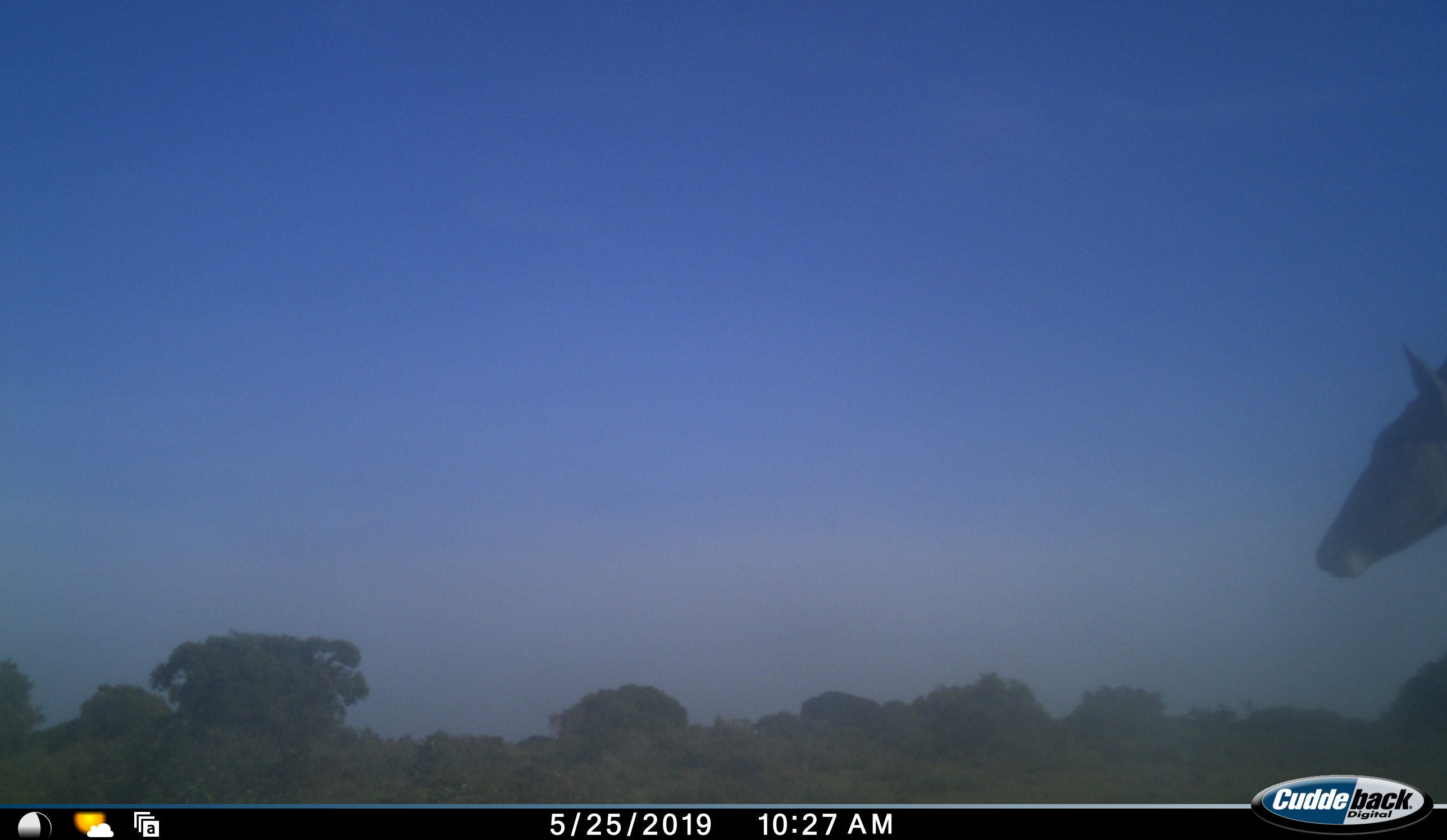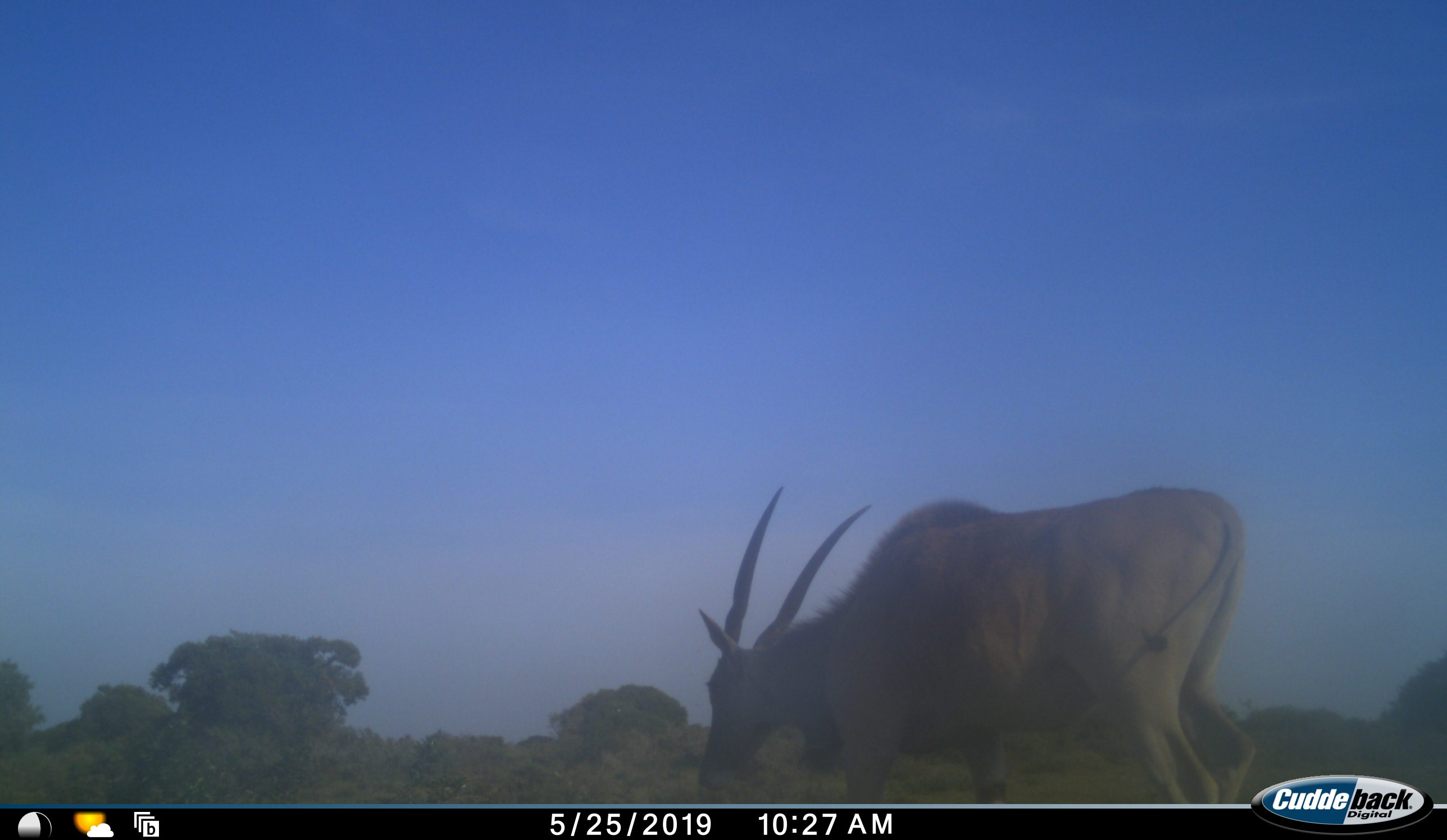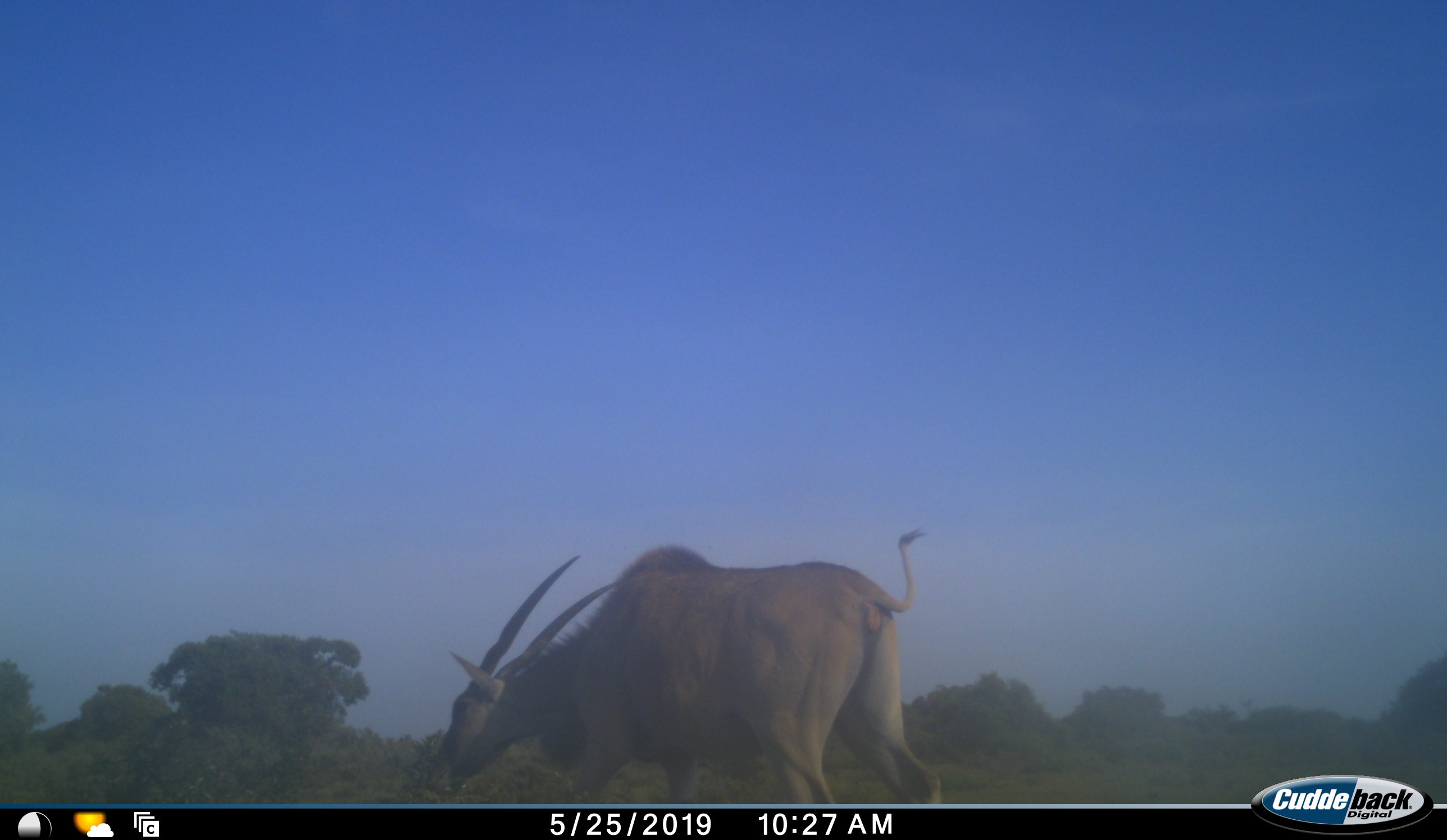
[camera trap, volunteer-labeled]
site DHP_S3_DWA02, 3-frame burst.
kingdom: Animalia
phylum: Chordata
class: Mammalia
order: Artiodactyla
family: Bovidae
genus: Tragelaphus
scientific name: Tragelaphus oryx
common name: eland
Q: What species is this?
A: Eland (Tragelaphus oryx).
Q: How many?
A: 1.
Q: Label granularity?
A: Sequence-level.